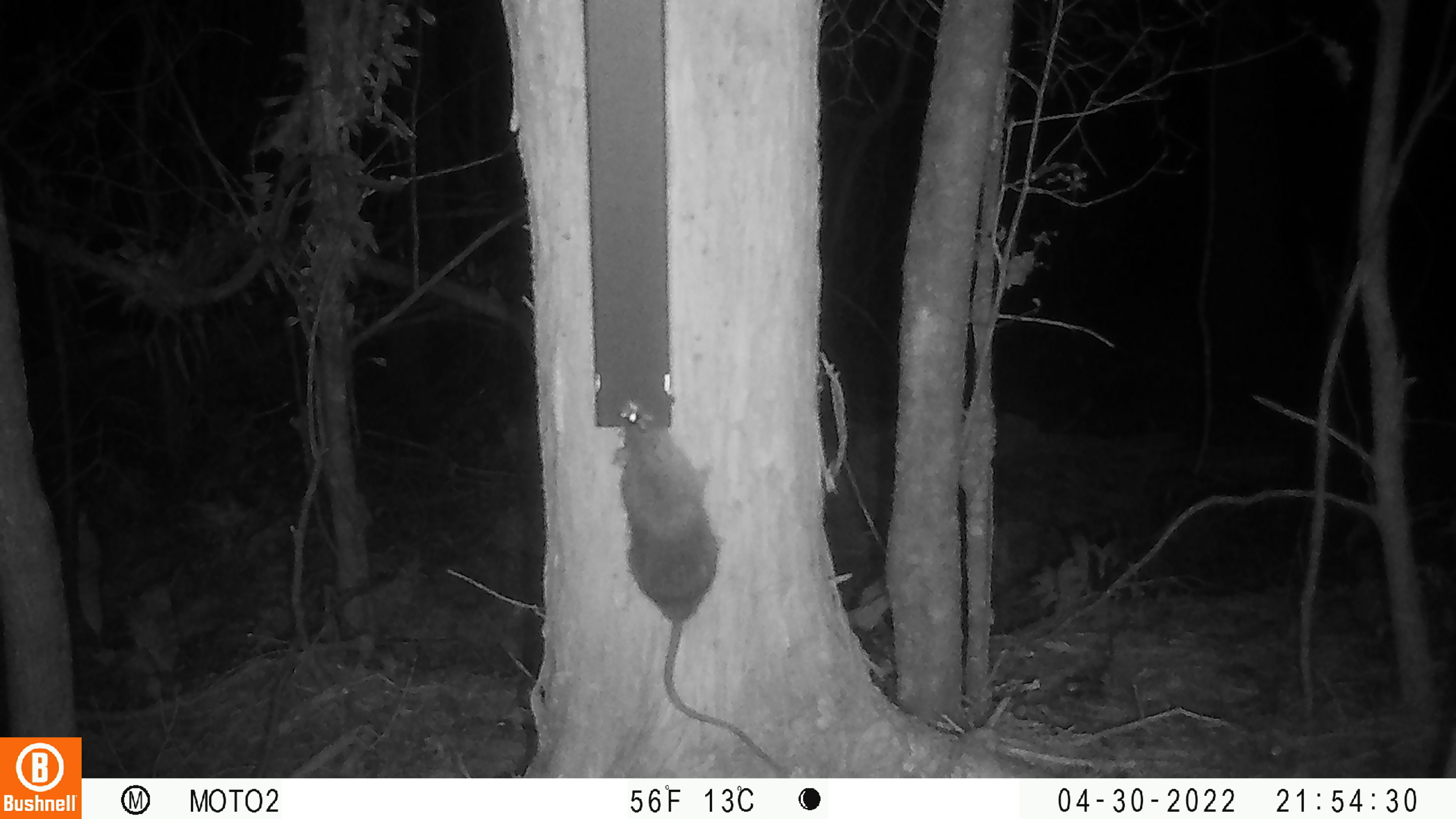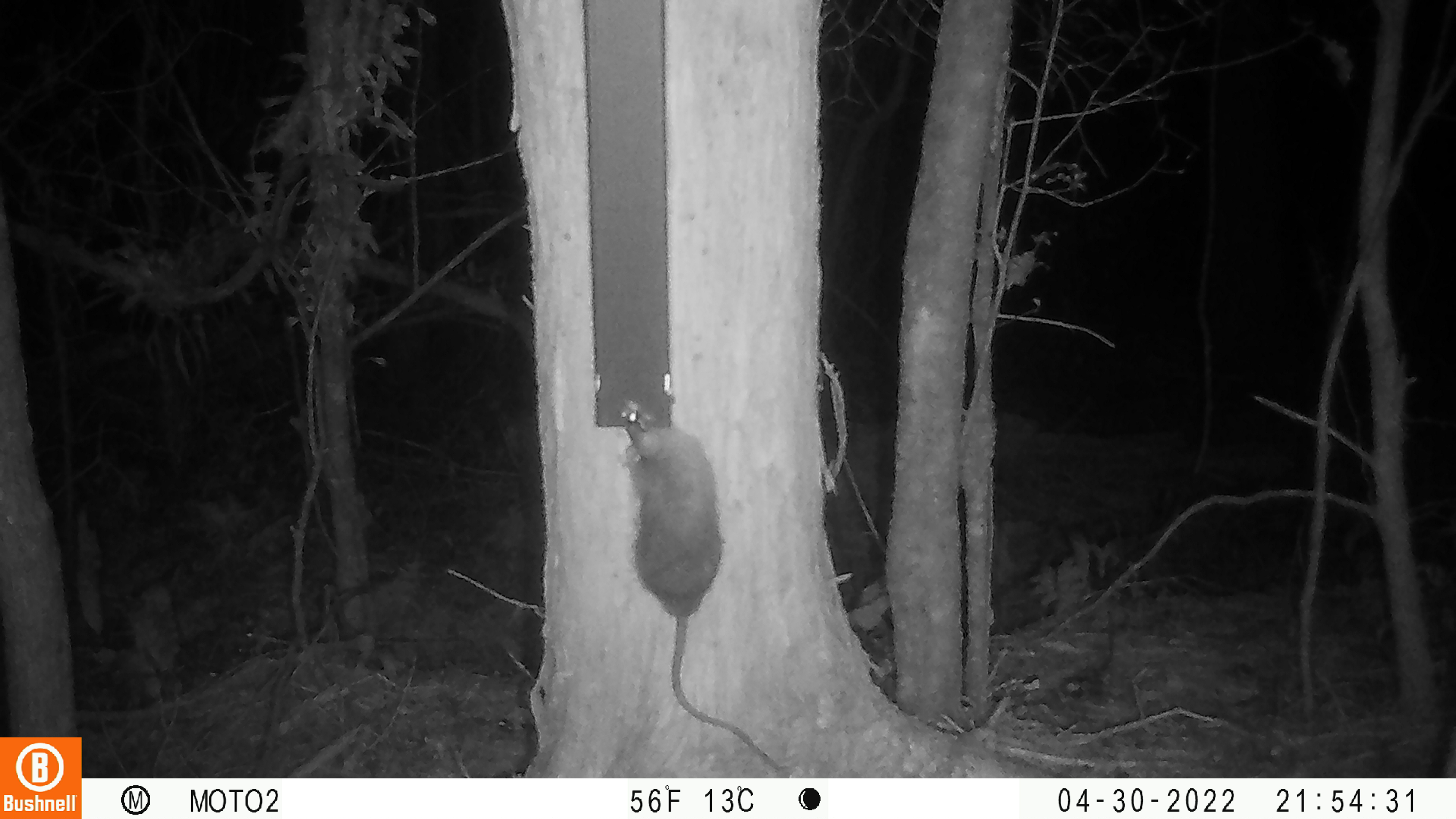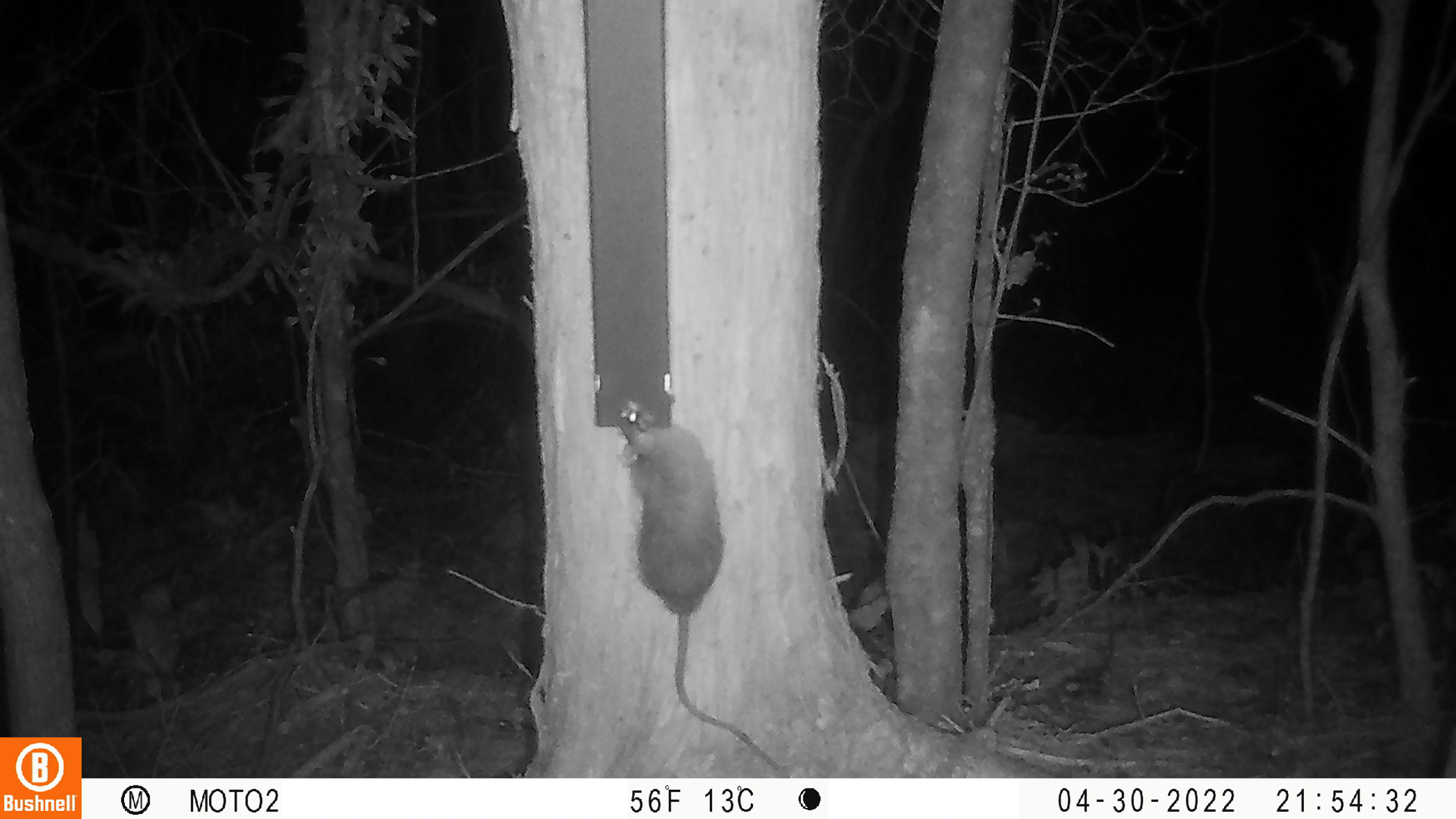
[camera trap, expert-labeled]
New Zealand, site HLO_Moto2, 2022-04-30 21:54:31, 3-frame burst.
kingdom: Animalia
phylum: Chordata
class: Mammalia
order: Rodentia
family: Muridae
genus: Rattus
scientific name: Rattus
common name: rat